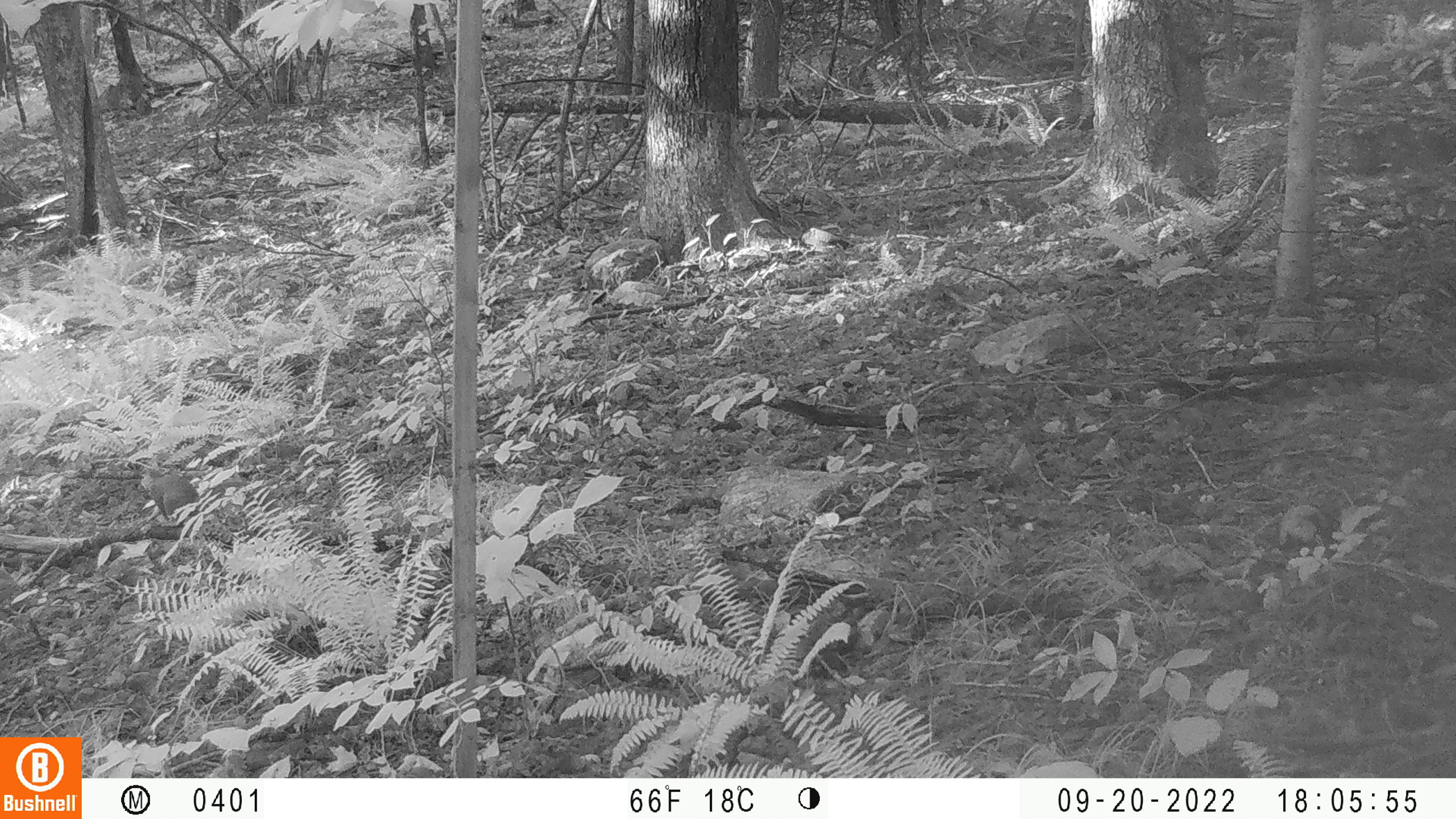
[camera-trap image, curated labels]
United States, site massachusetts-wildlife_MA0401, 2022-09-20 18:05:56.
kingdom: Animalia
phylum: Chordata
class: Mammalia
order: Rodentia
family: Sciuridae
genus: Sciurus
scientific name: Sciurus carolinensis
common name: gray squirrel